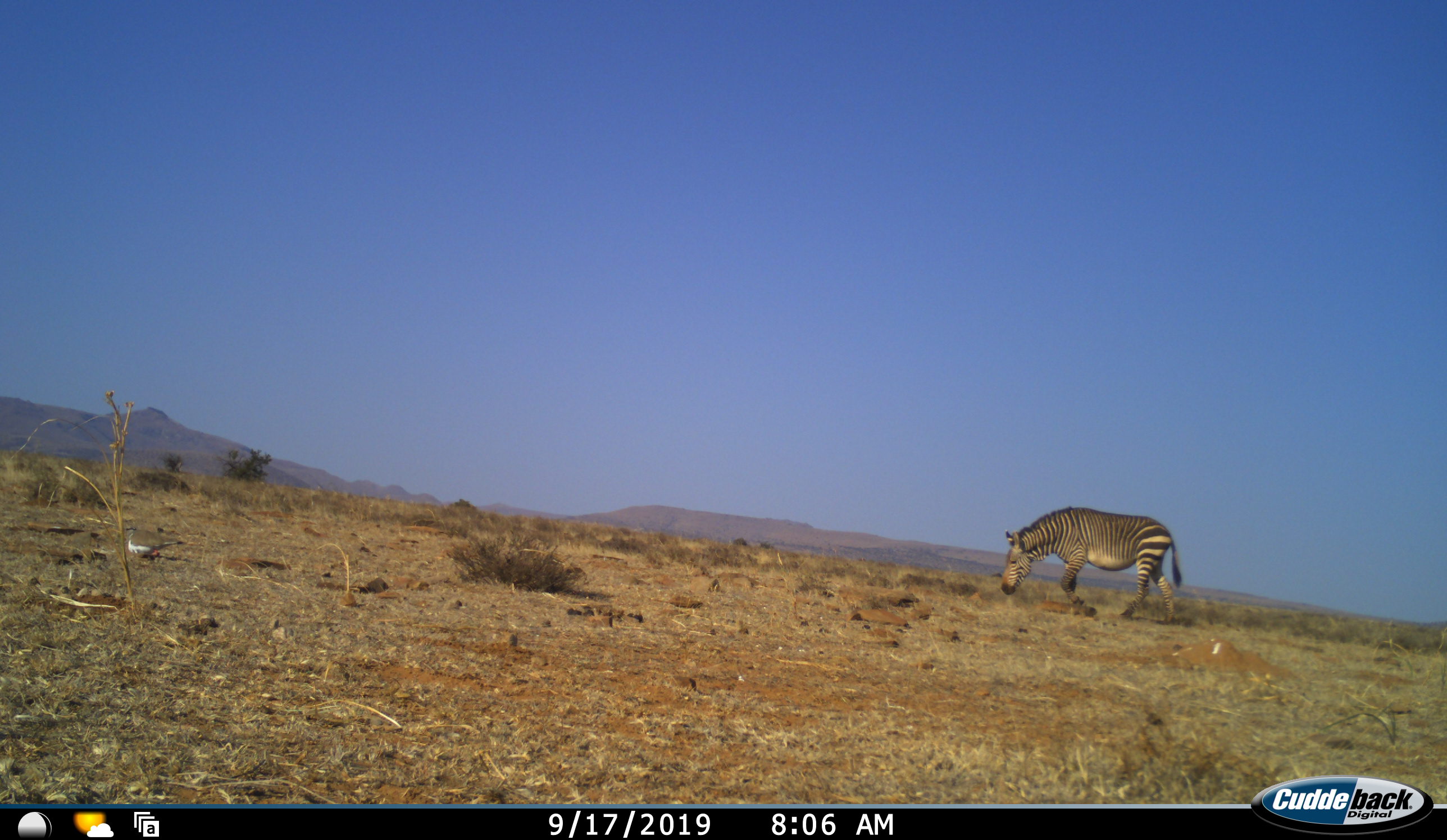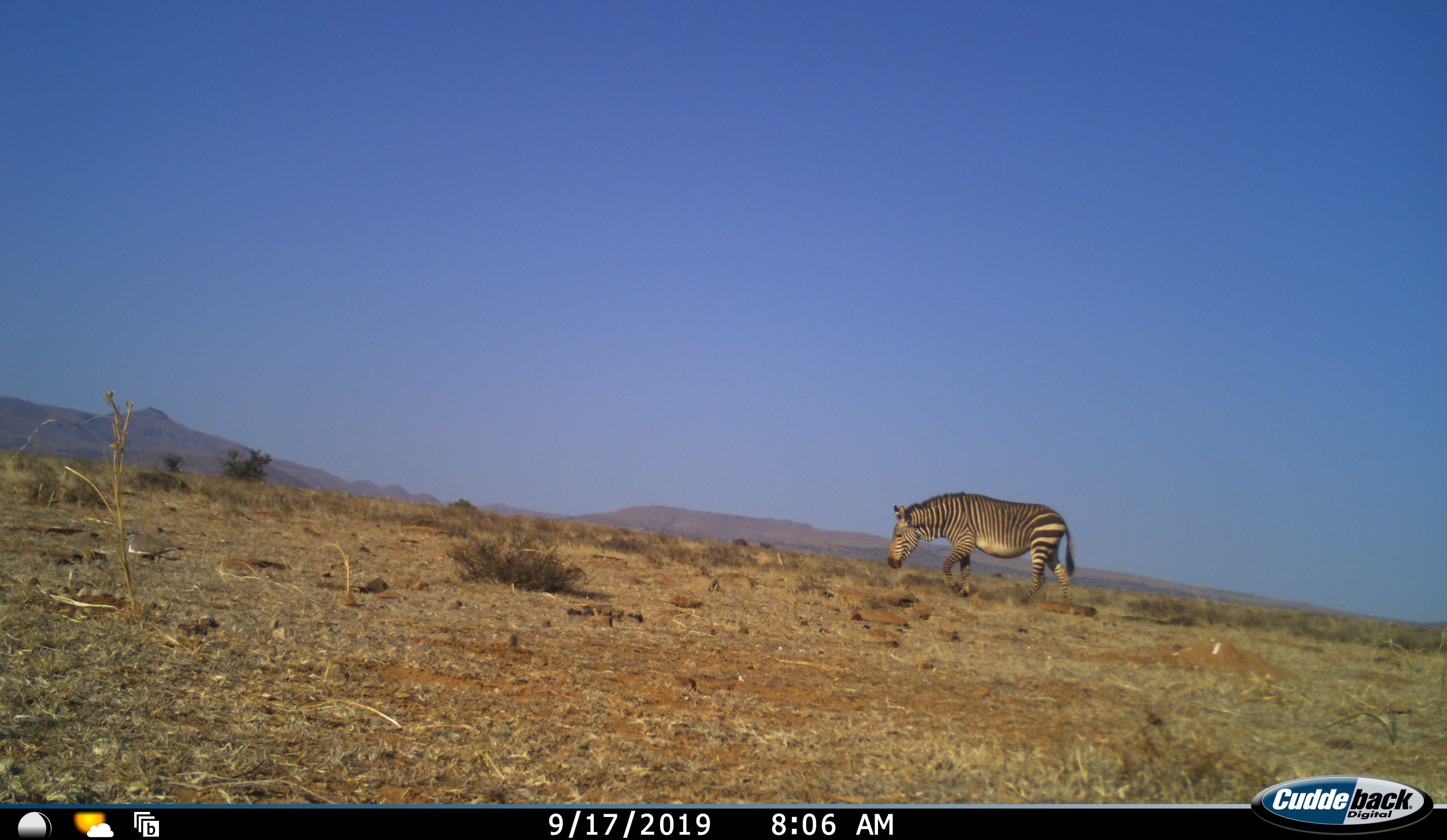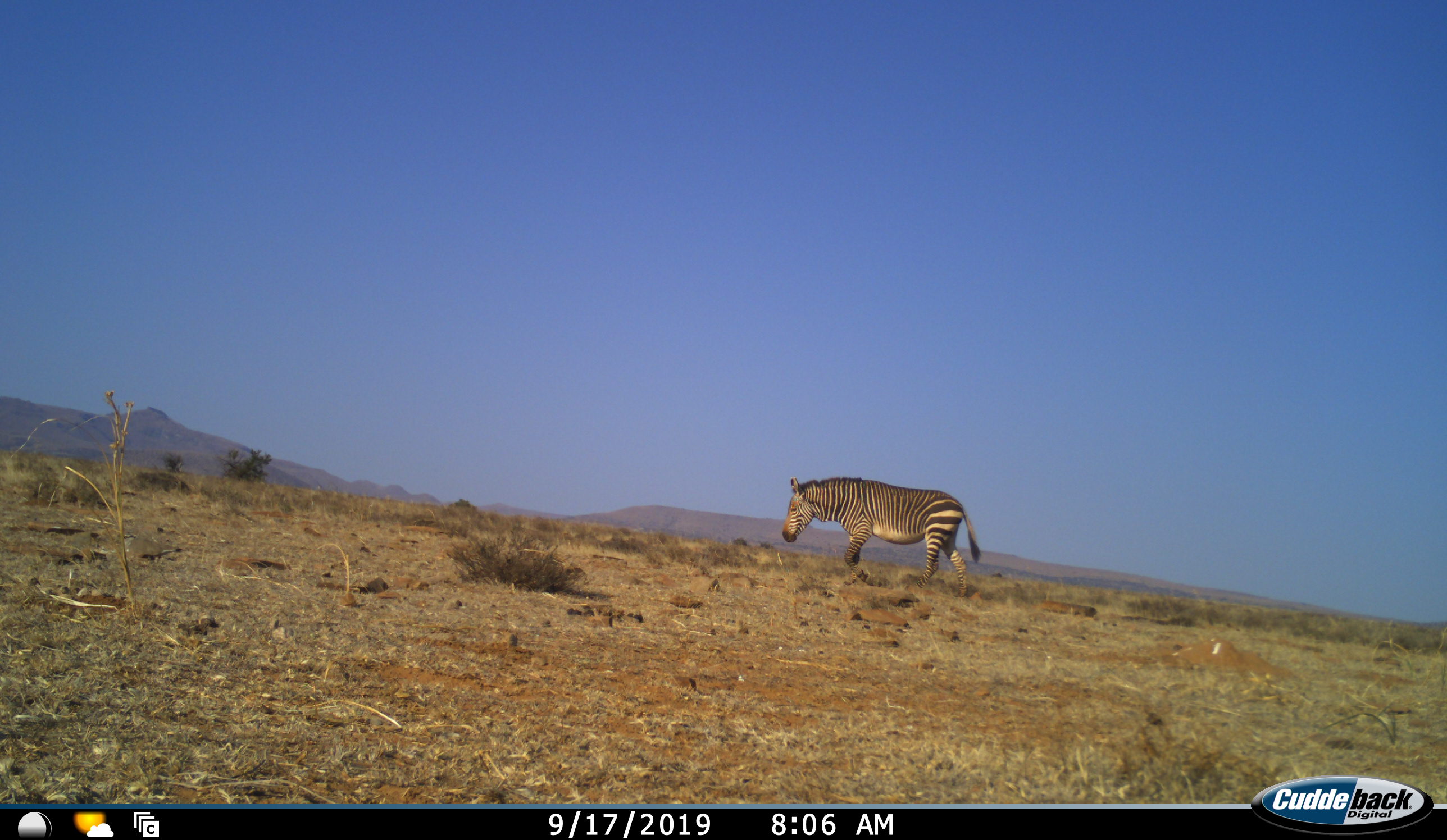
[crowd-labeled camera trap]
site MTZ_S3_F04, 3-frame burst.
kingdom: Animalia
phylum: Chordata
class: Mammalia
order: Perissodactyla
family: Equidae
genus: Equus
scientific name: Equus zebra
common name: mountain zebra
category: zebramountain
Zebramountain (mountain zebra) (Equus zebra), count 1. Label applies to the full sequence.